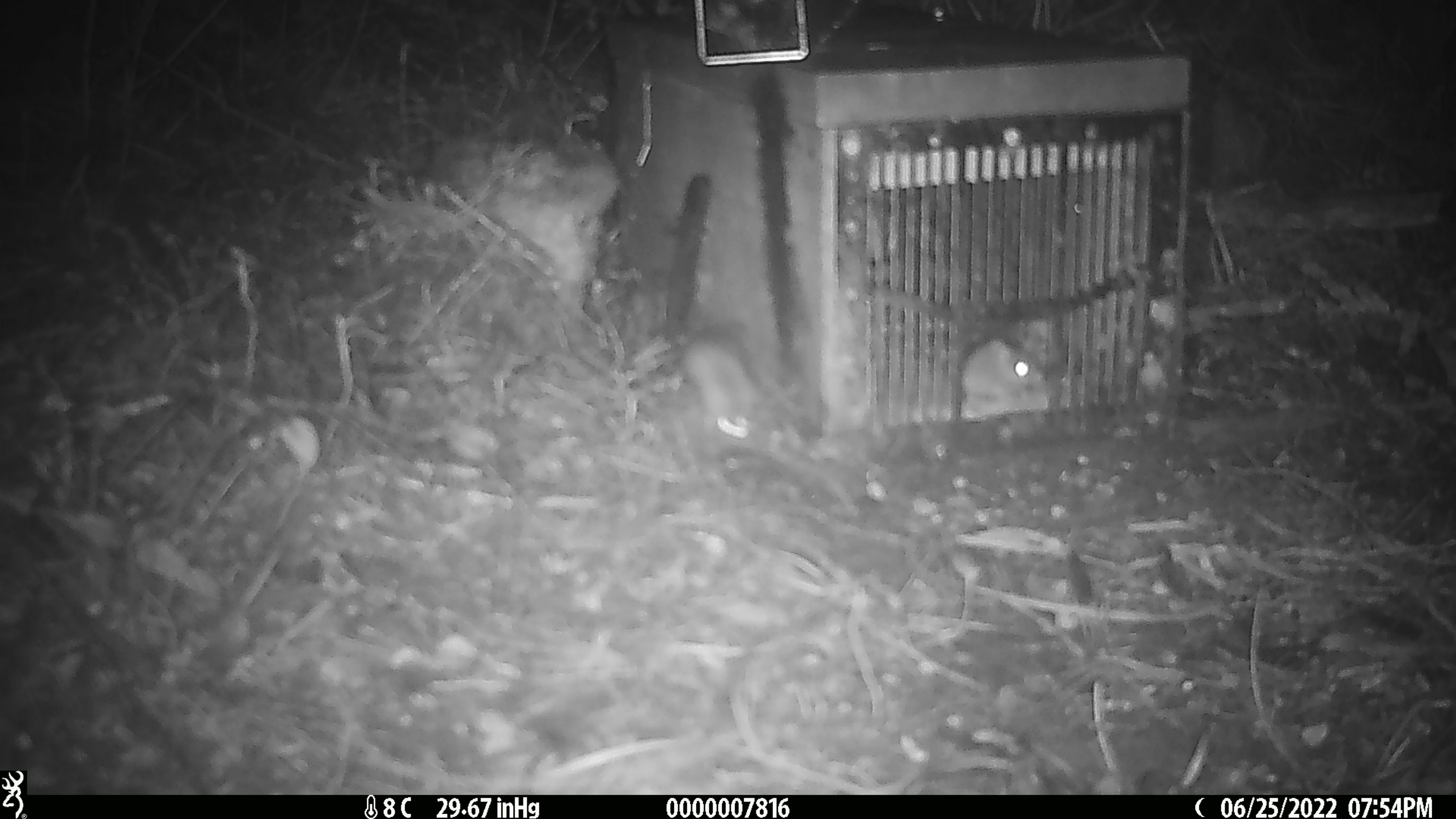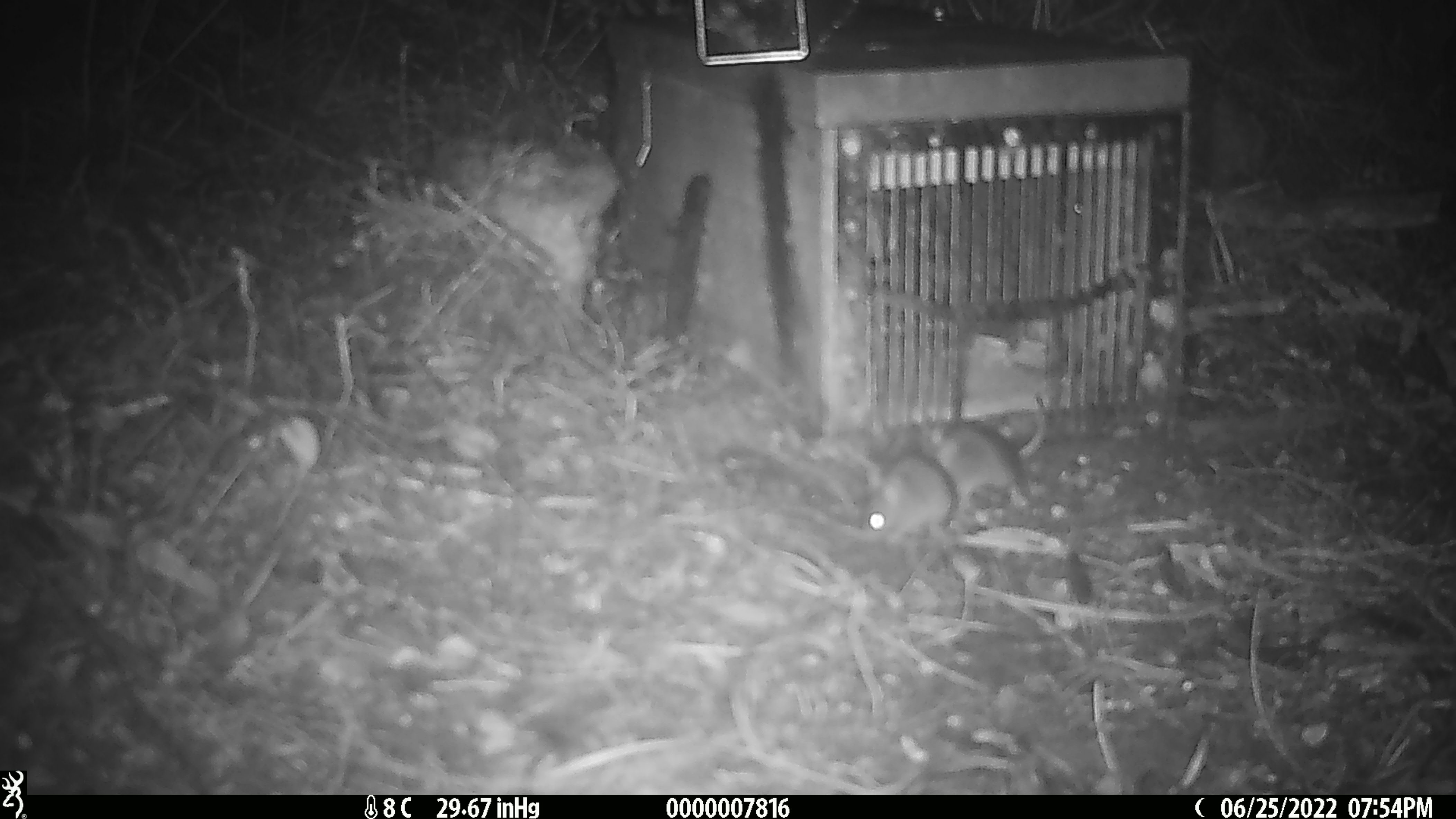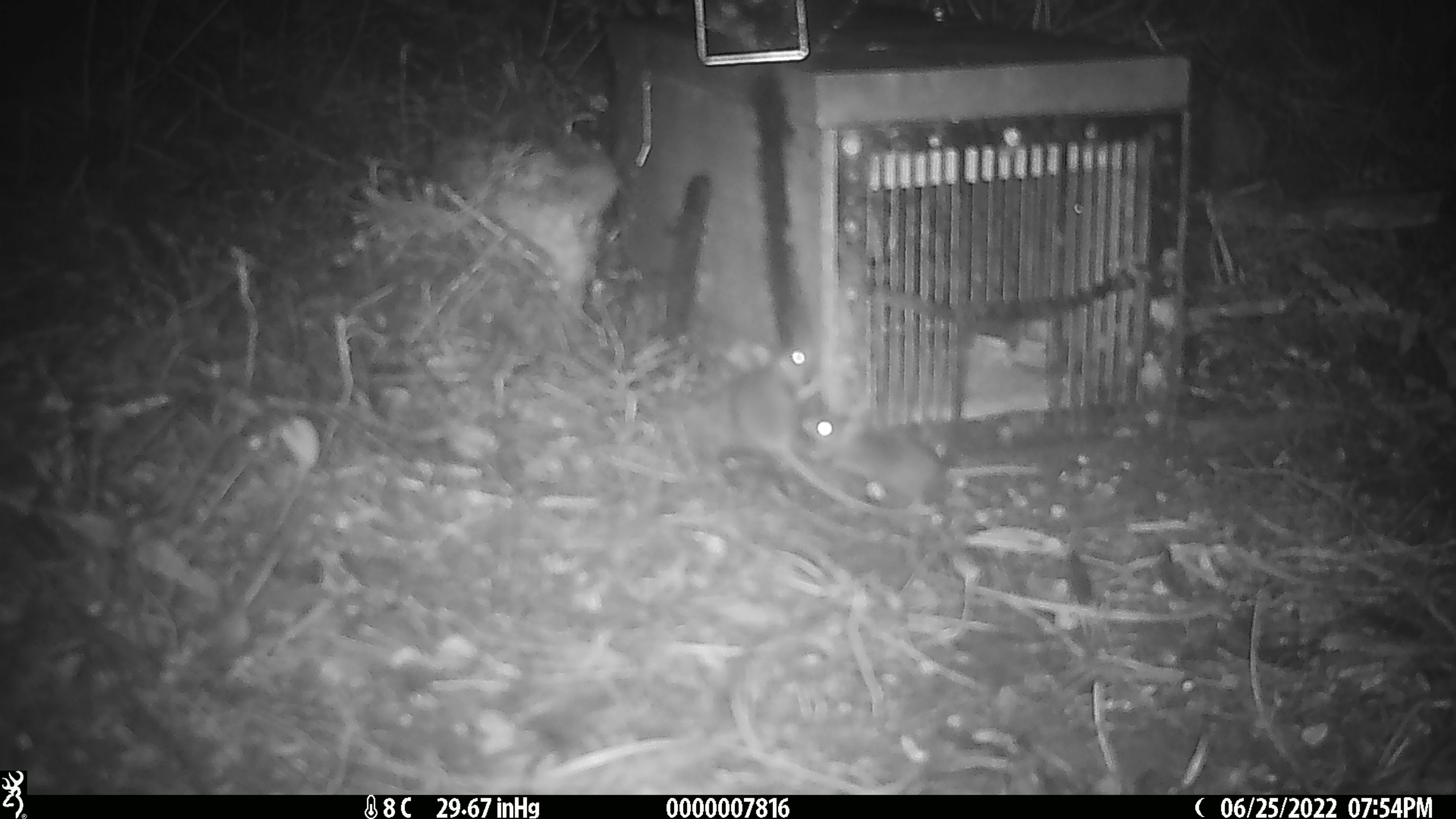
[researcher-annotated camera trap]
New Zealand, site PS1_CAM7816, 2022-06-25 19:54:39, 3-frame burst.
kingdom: Animalia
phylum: Chordata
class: Mammalia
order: Rodentia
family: Muridae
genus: Mus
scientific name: Mus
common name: mouse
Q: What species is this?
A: Mouse (Mus).